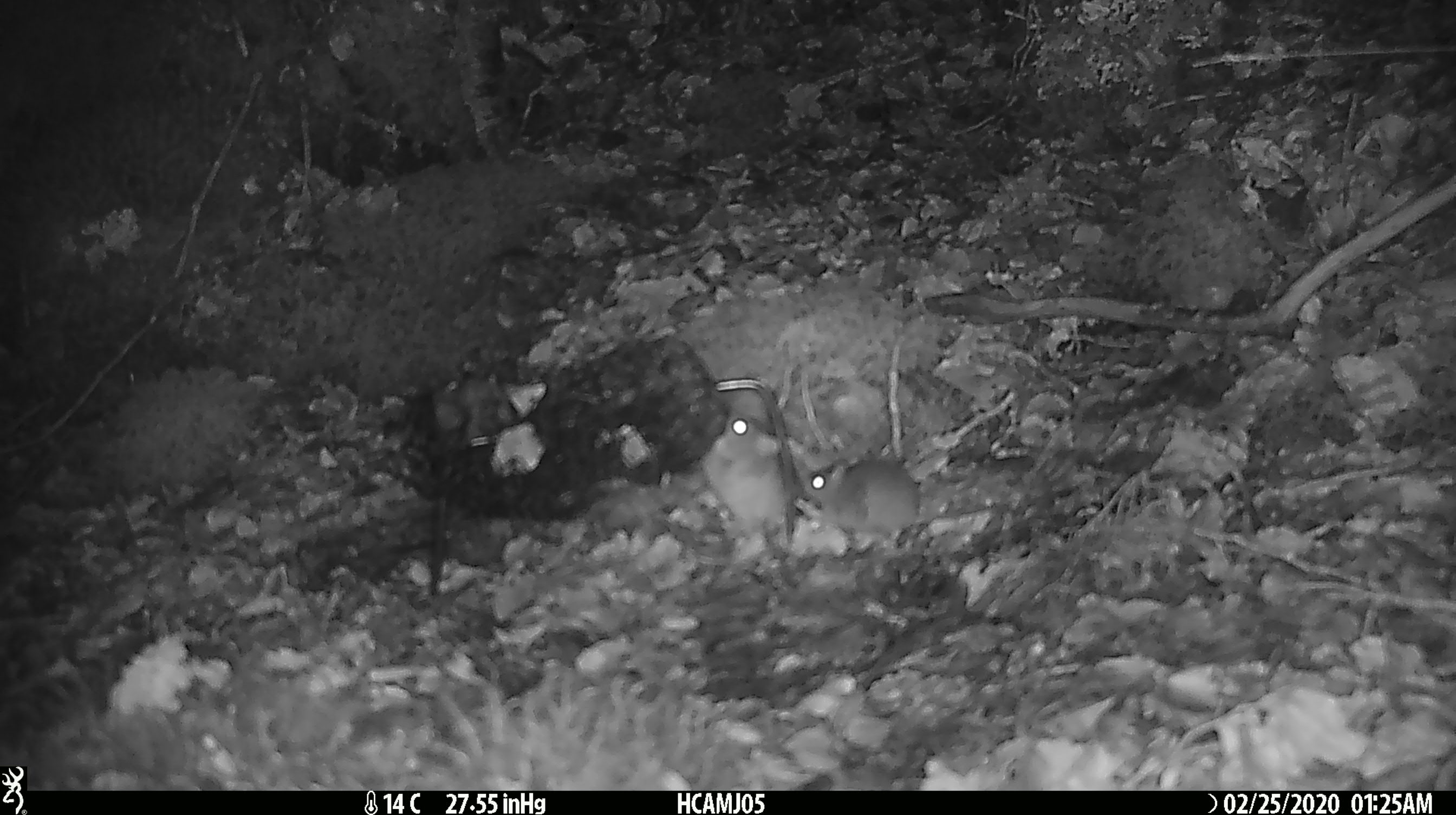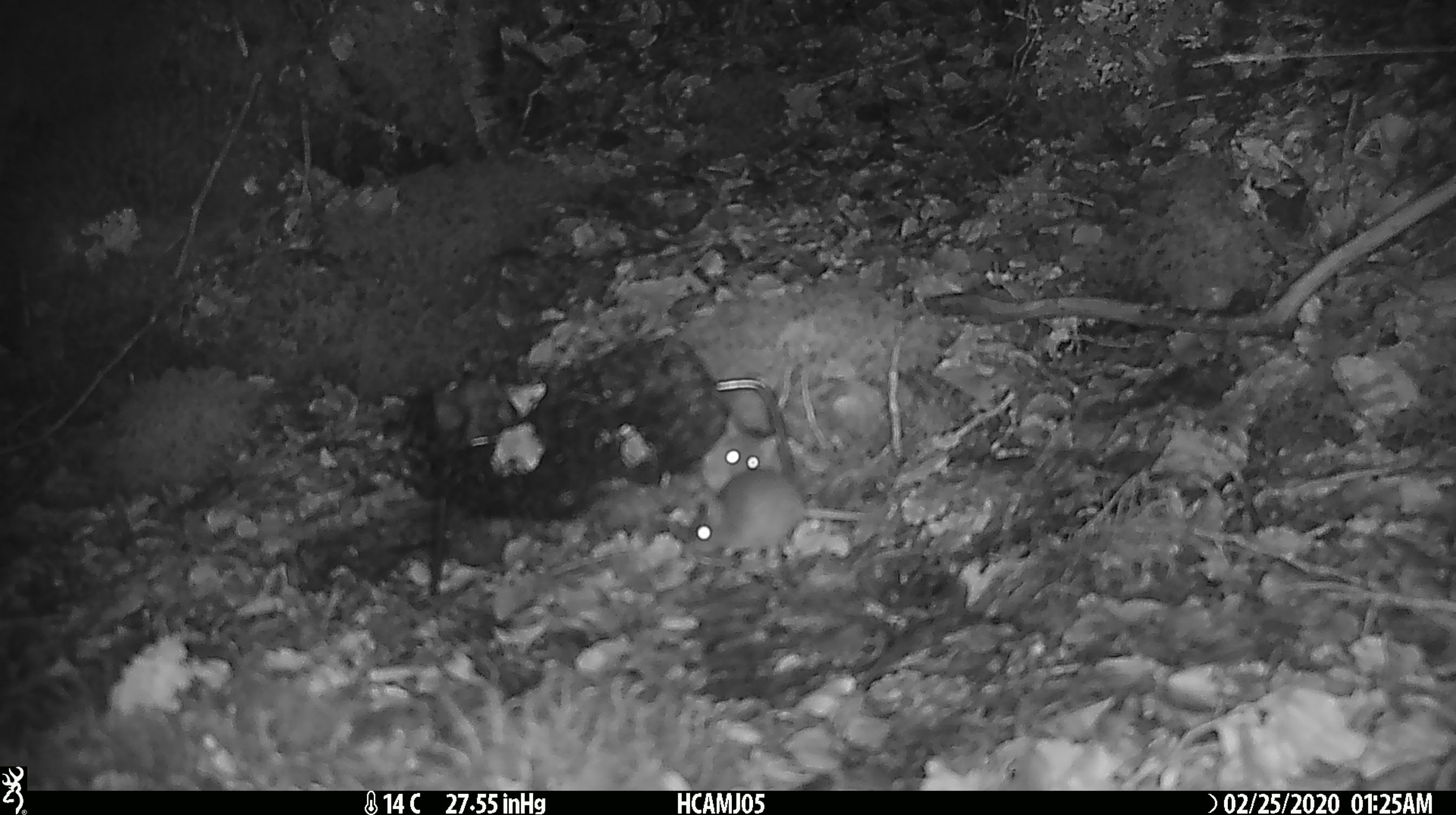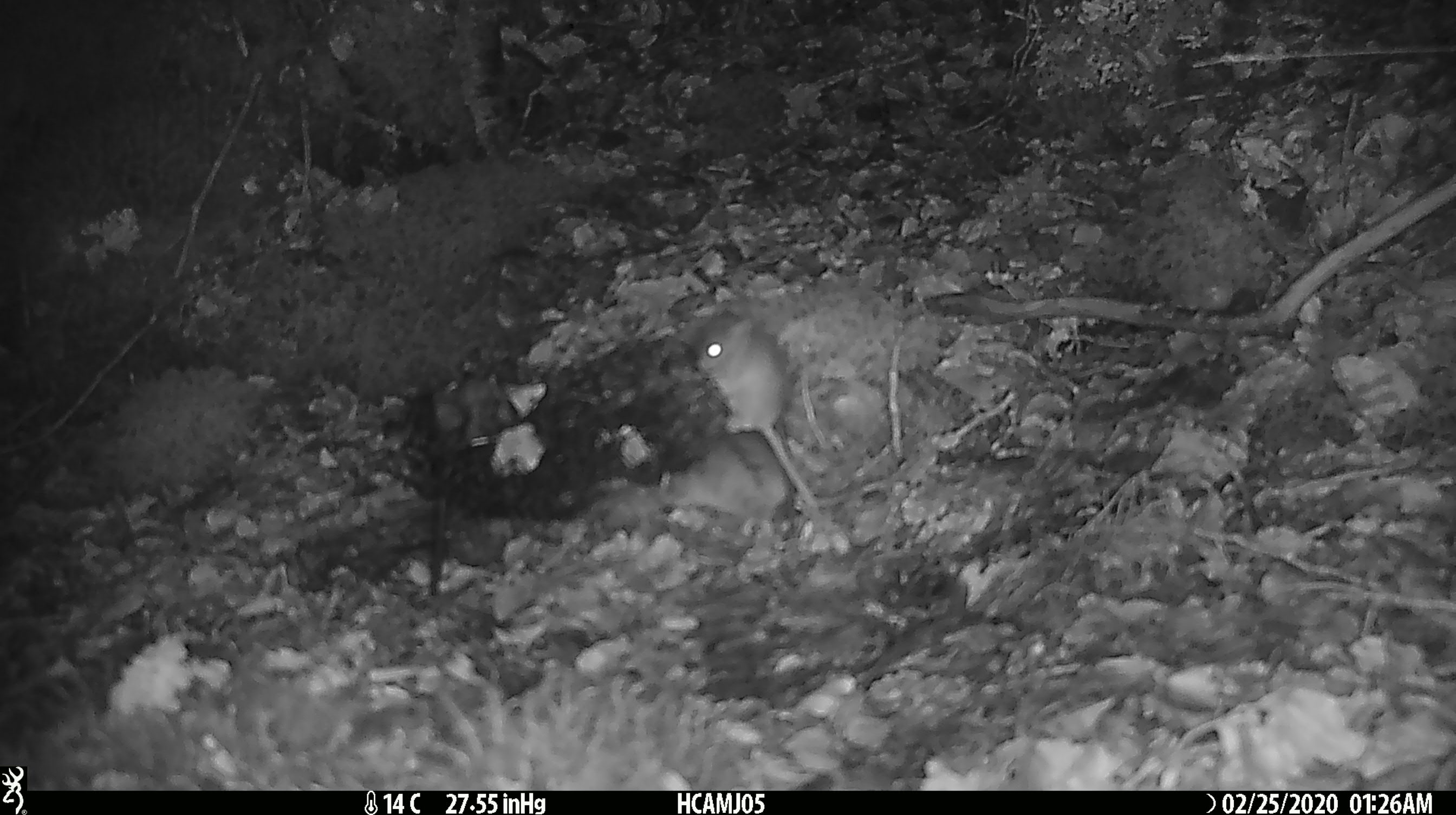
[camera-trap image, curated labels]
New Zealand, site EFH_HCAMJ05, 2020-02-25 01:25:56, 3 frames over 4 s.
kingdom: Animalia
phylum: Chordata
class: Mammalia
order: Rodentia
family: Muridae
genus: Mus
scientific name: Mus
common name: mouse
Mouse (Mus).